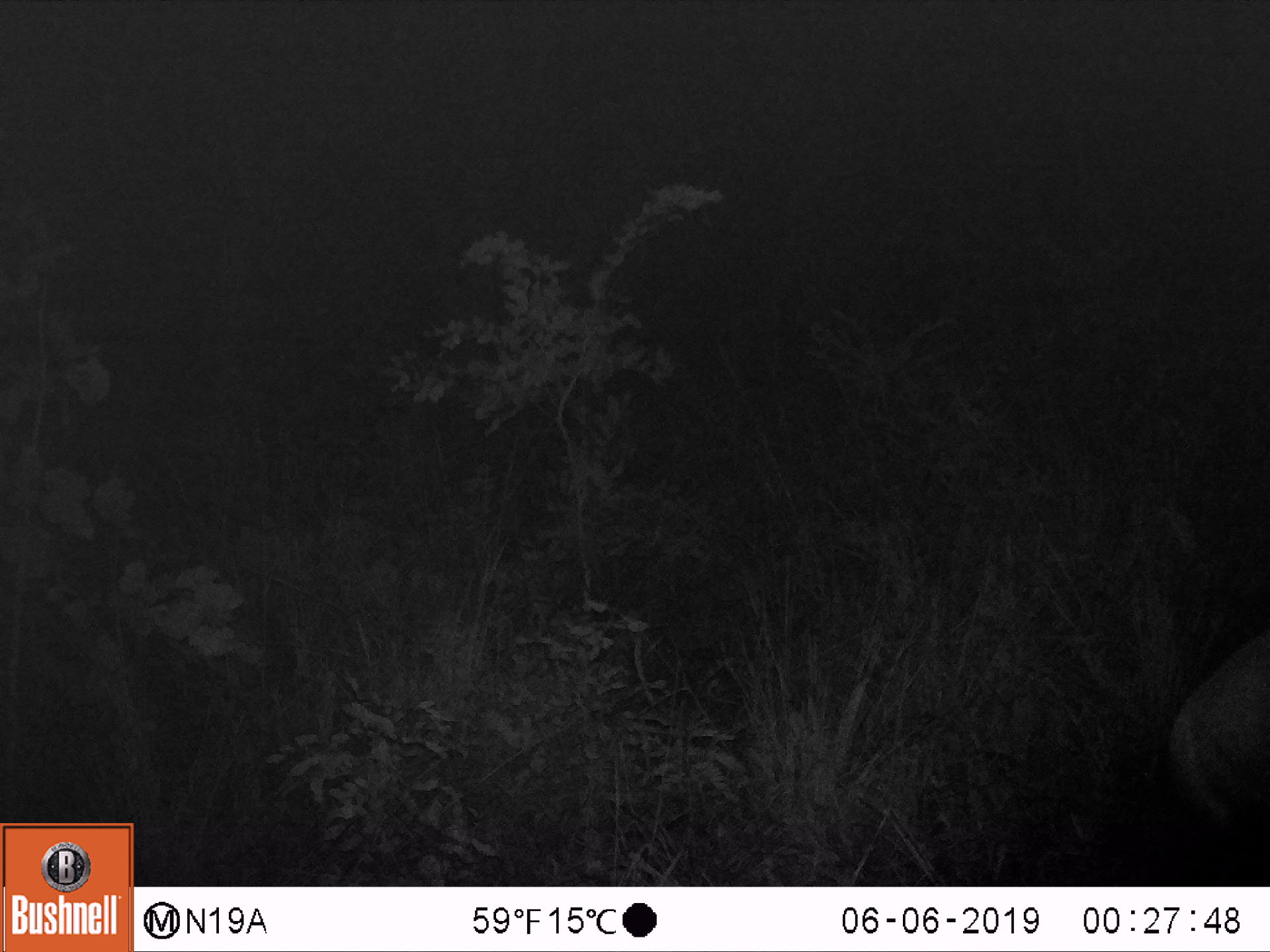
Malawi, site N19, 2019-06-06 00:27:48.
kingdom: Animalia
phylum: Chordata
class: Mammalia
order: Artiodactyla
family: Bovidae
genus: Tragelaphus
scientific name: Tragelaphus sylvaticus sylvaticus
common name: cape bushbuck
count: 1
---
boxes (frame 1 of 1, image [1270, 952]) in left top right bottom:
cape bushbuck: 1154 602 1269 883